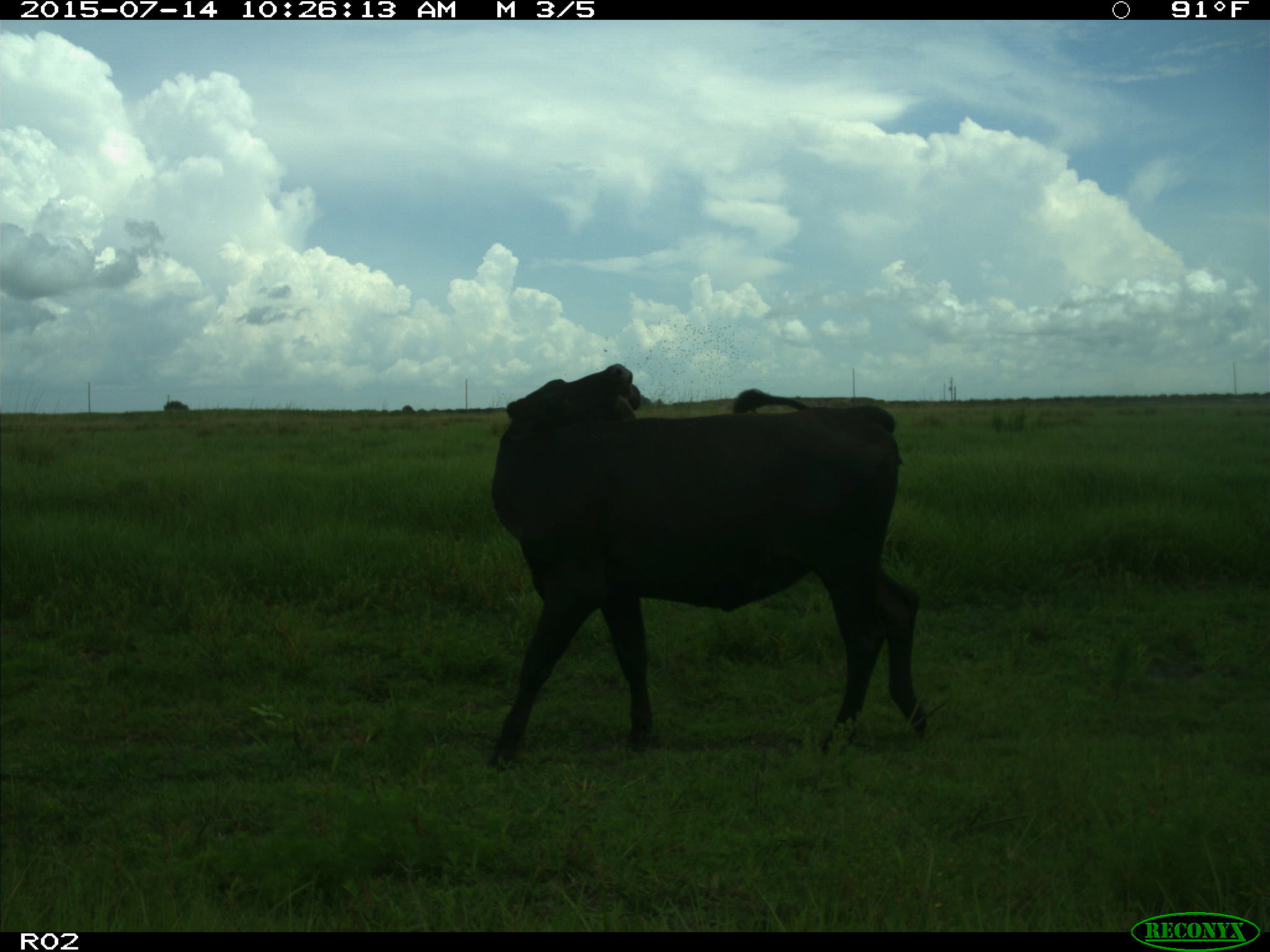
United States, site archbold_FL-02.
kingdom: Animalia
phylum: Chordata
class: Mammalia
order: Artiodactyla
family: Bovidae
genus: Bos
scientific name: Bos taurus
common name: domestic cow